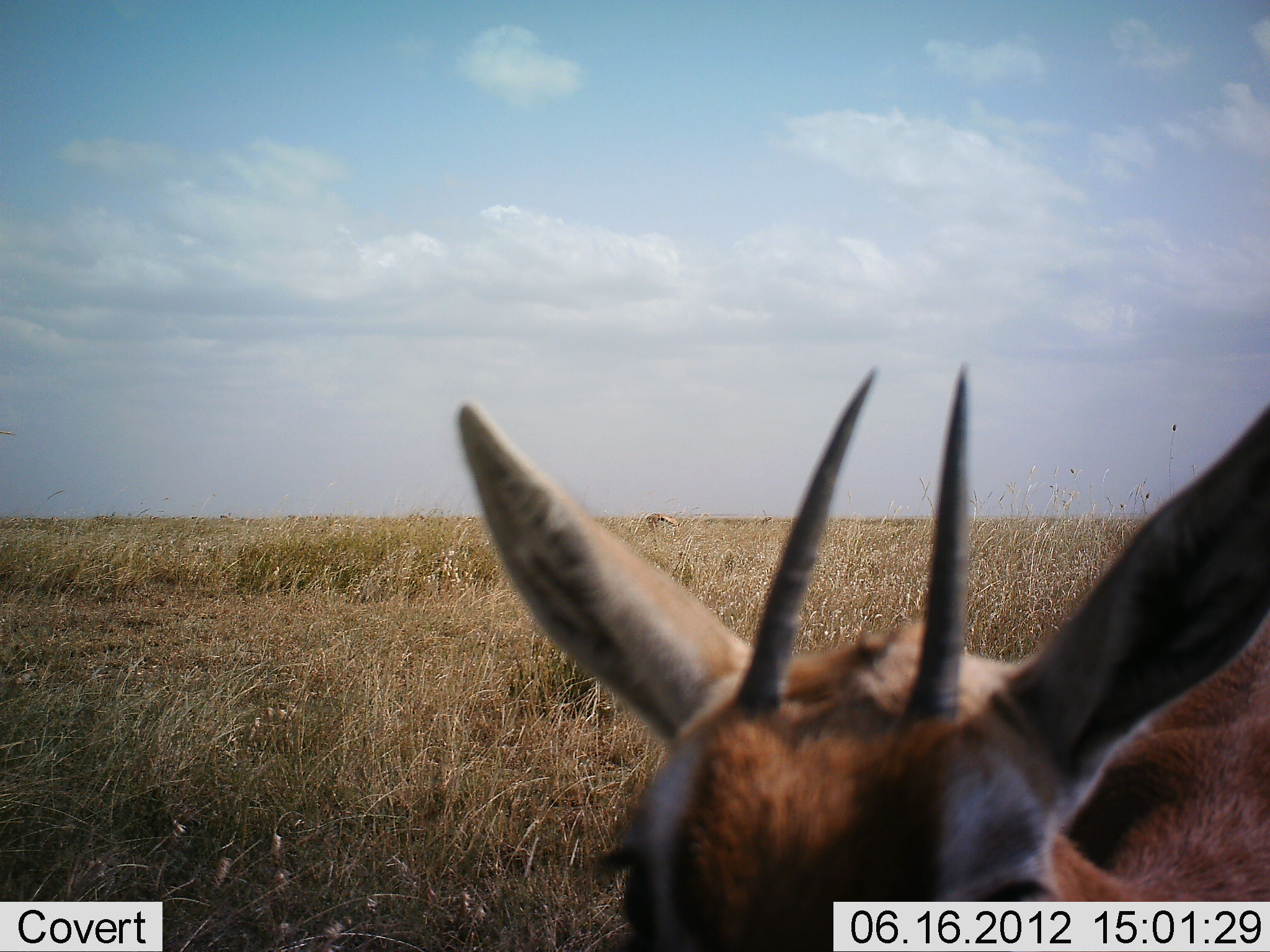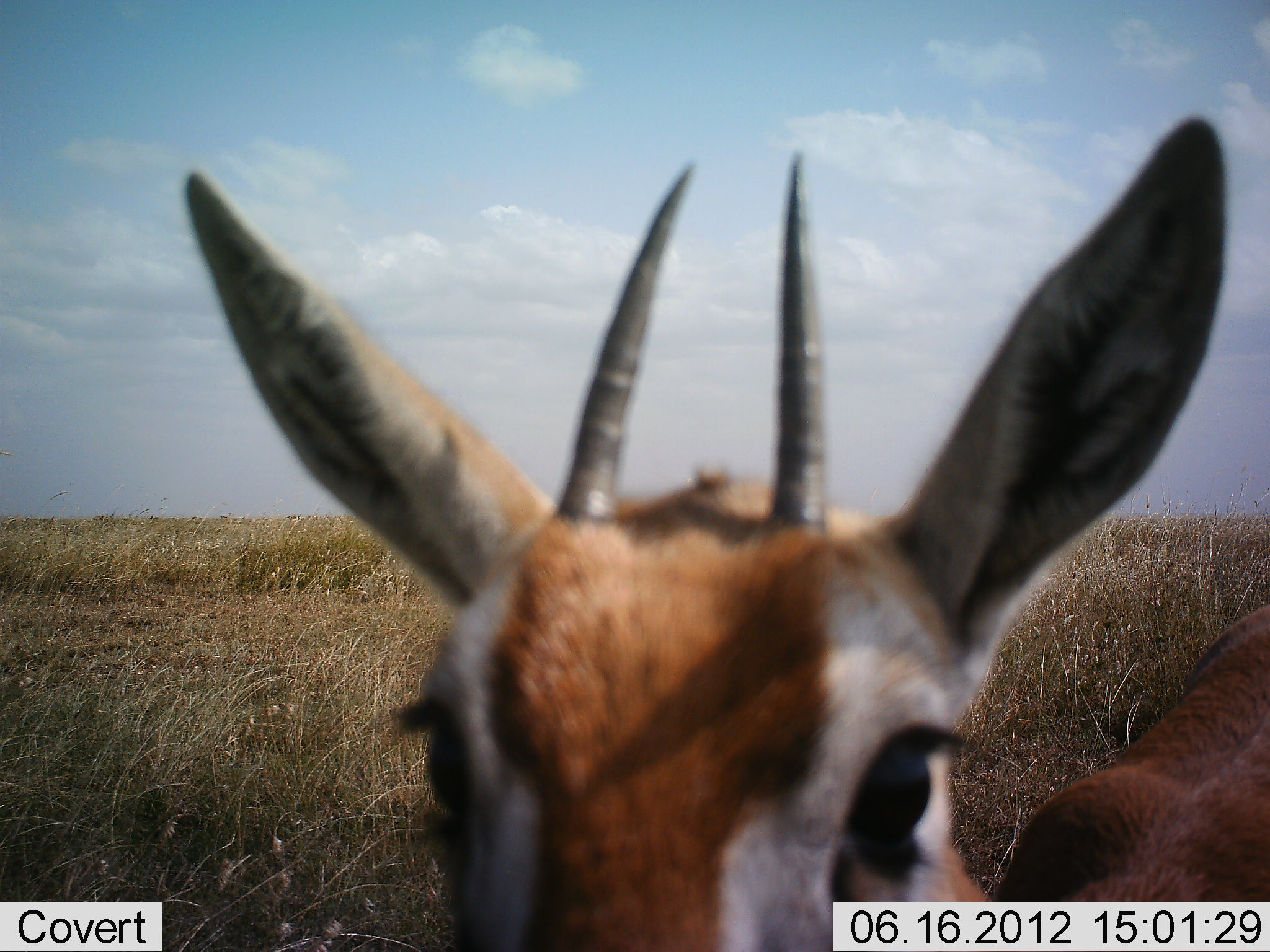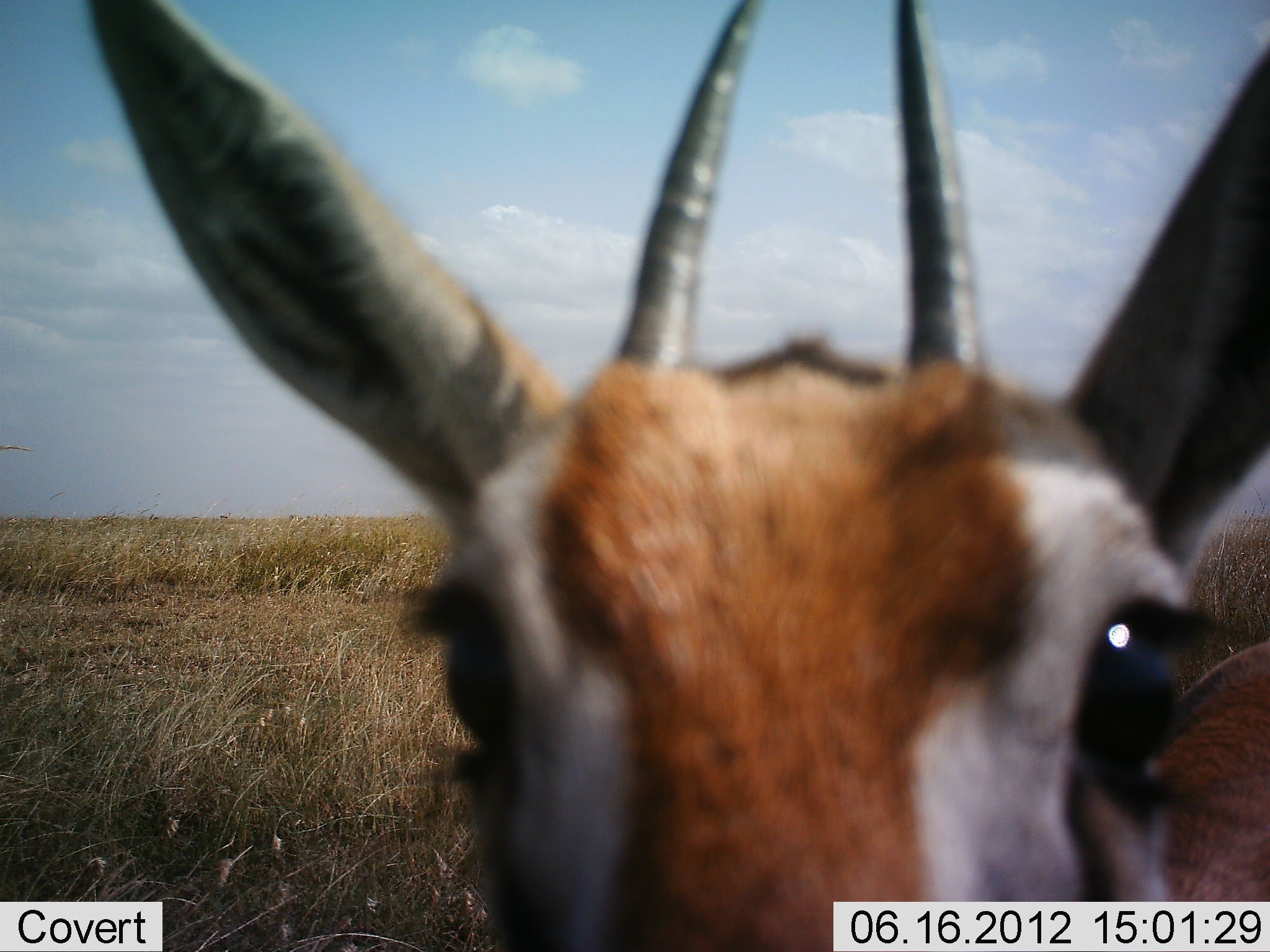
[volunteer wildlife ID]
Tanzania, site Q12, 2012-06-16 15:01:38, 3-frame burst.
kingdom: Animalia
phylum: Chordata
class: Mammalia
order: Artiodactyla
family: Bovidae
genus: Eudorcas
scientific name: Eudorcas thomsonii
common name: thomson's gazelle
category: gazellethomsons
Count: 1.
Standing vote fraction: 70%.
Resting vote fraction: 10%.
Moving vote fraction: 0%.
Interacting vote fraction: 40%.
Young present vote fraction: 0%.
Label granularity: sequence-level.